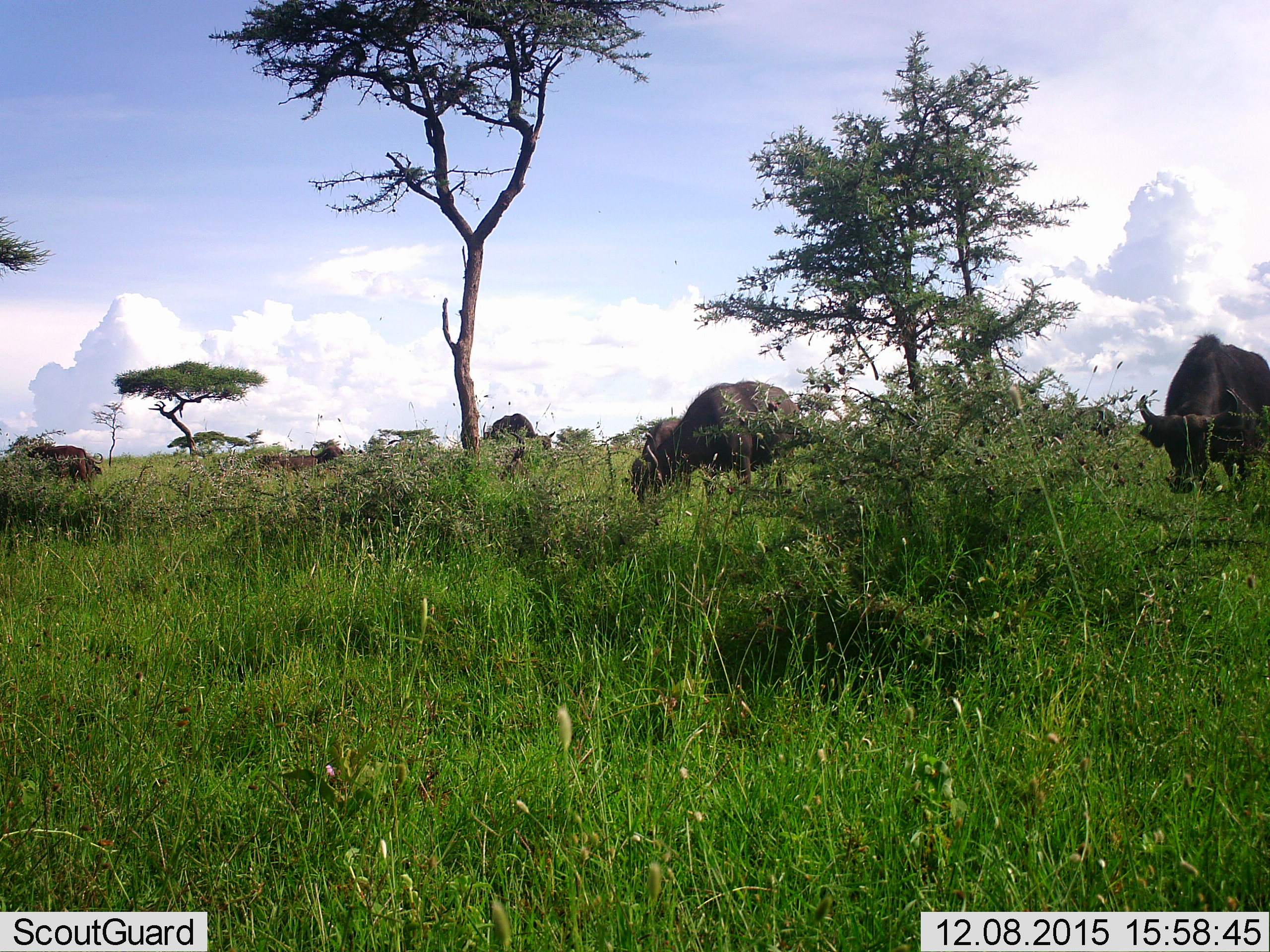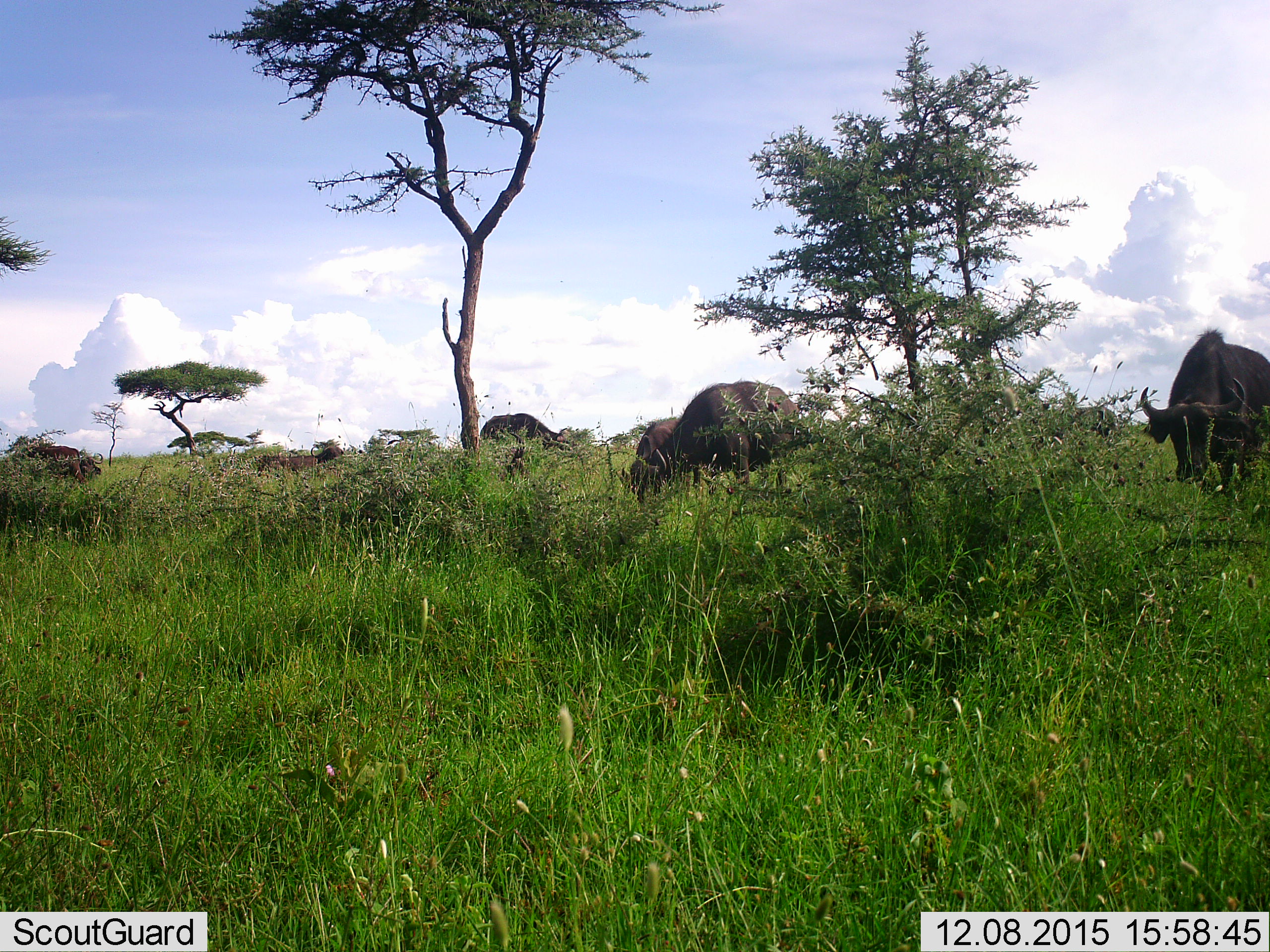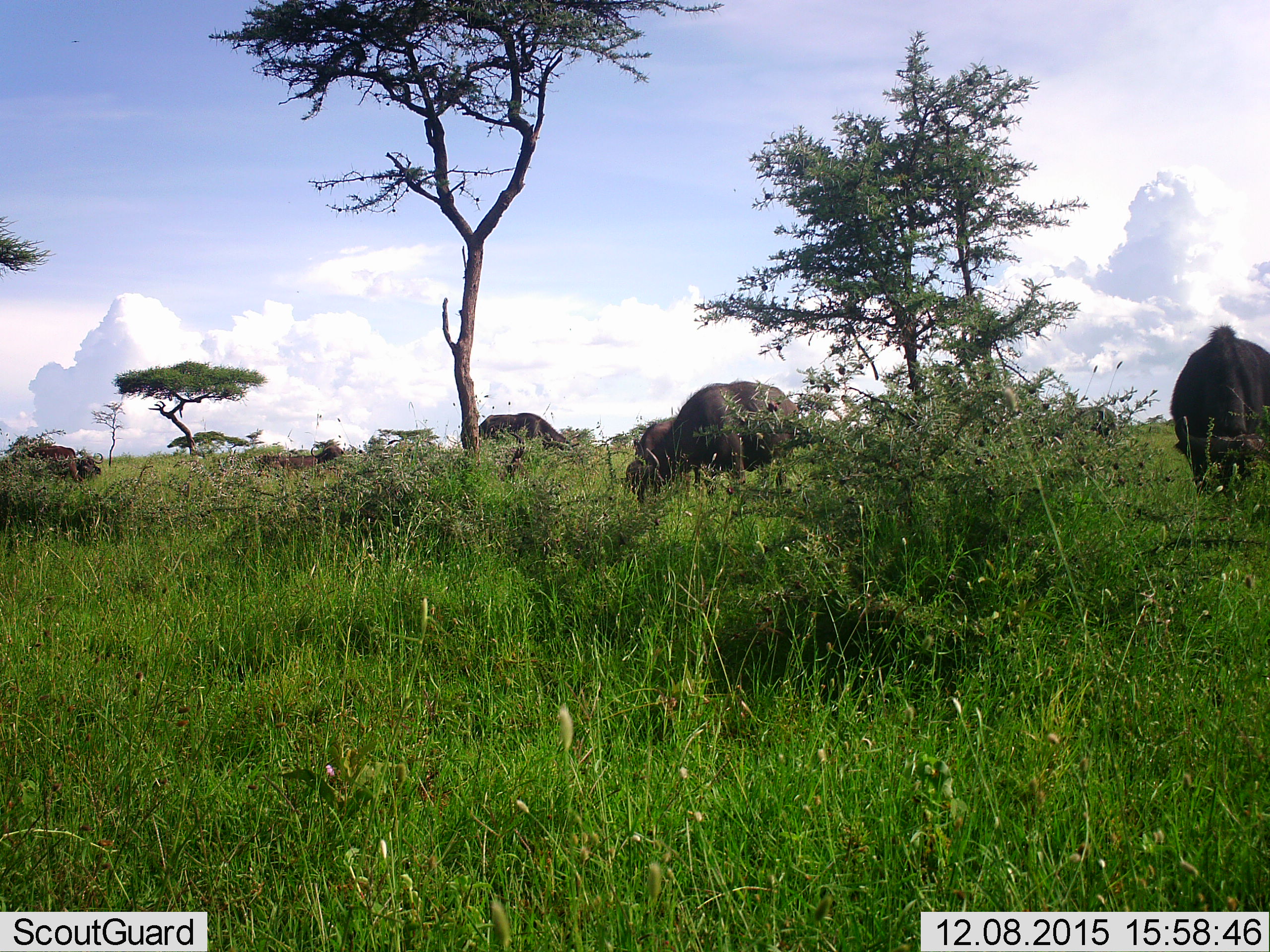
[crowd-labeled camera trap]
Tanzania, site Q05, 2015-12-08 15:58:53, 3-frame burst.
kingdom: Animalia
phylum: Chordata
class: Mammalia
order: Artiodactyla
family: Bovidae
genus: Syncerus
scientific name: Syncerus caffer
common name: cape buffalo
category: buffalo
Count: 7.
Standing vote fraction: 83%.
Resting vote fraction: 33%.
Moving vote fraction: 33%.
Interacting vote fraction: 17%.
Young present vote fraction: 50%.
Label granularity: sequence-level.